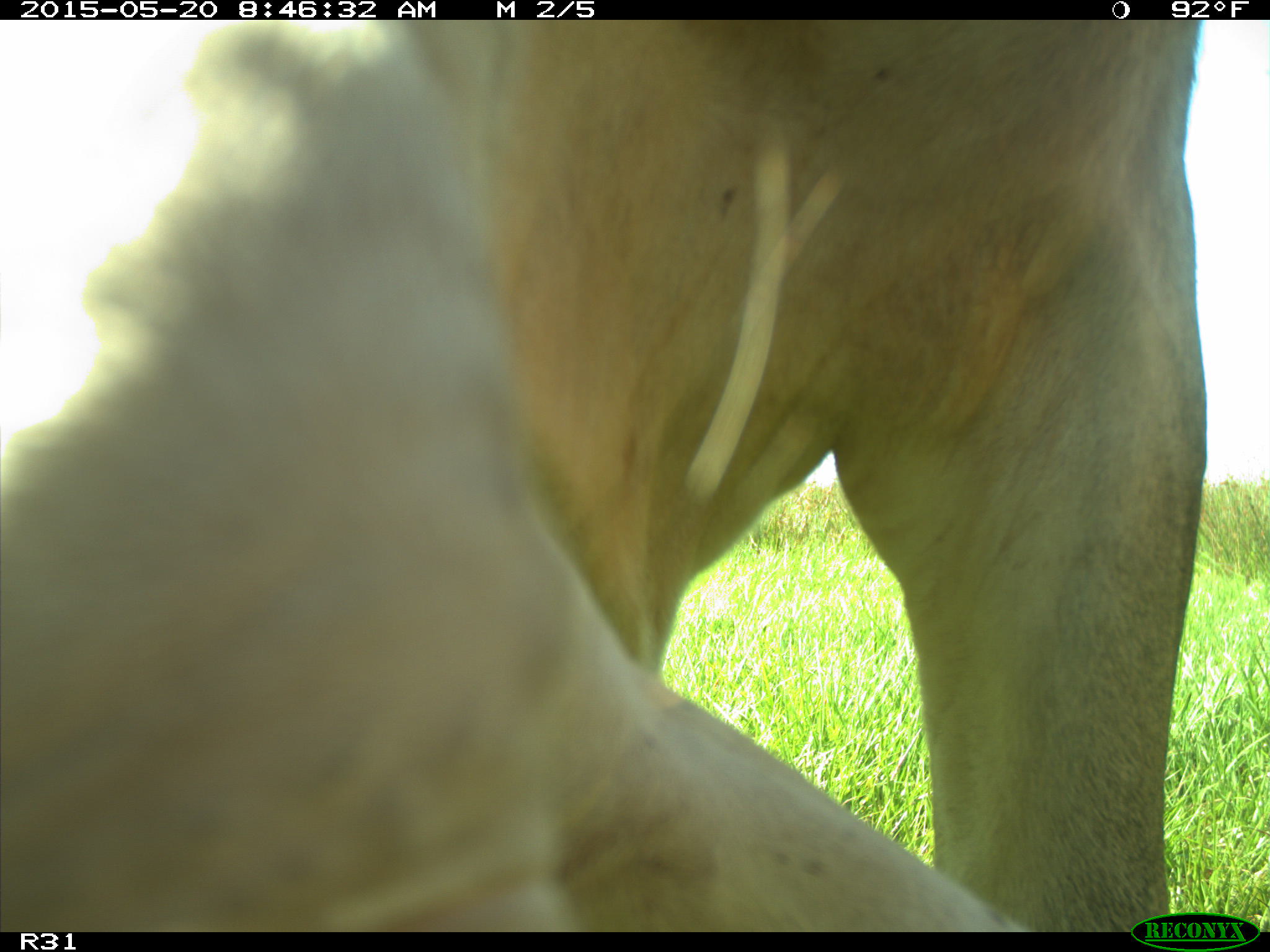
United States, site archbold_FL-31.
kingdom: Animalia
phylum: Chordata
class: Mammalia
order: Artiodactyla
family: Bovidae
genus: Bos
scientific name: Bos taurus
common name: domestic cow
Bos taurus (domestic cow).